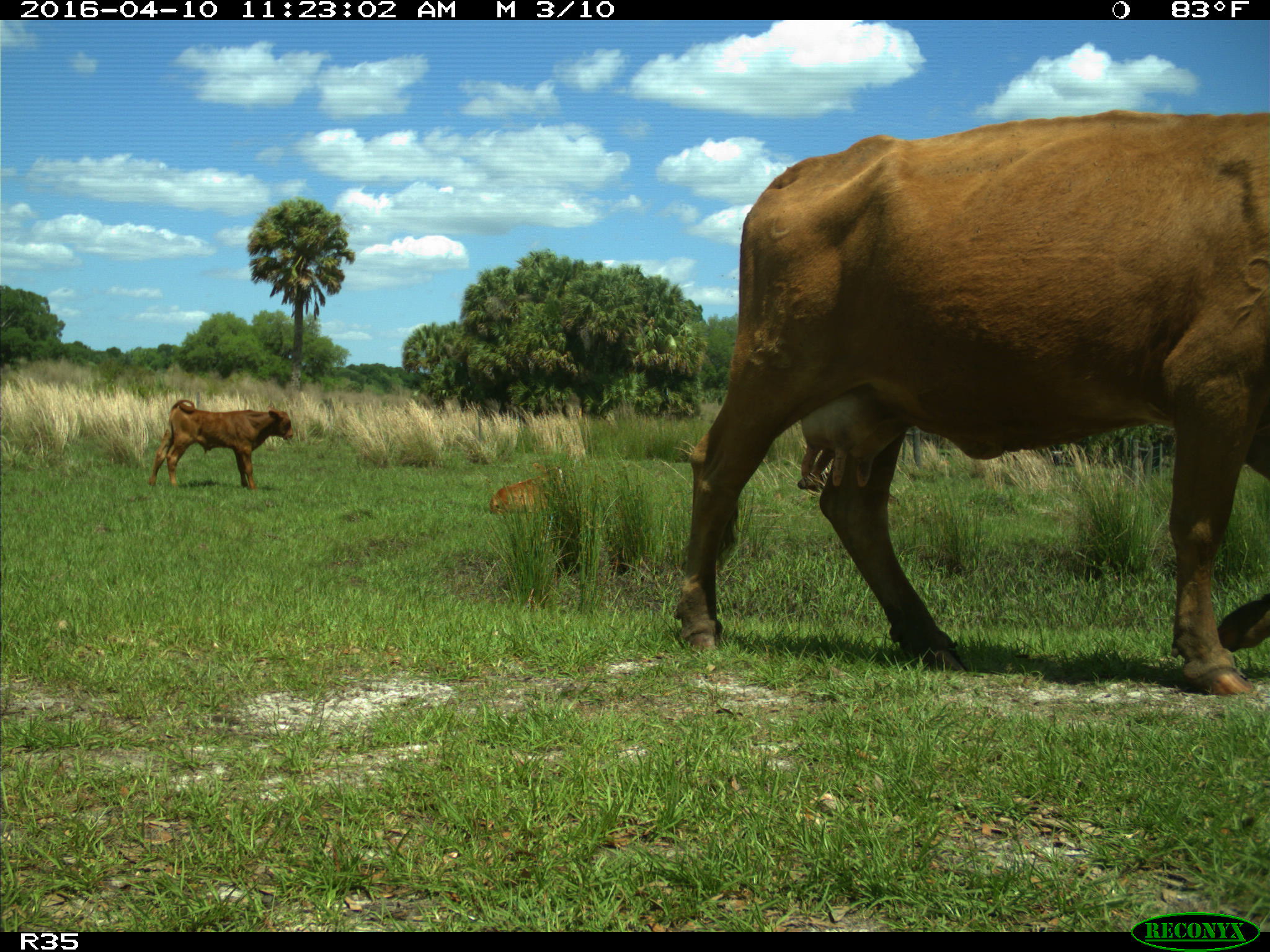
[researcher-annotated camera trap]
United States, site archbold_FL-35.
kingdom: Animalia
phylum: Chordata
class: Mammalia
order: Artiodactyla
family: Bovidae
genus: Bos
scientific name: Bos taurus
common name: domestic cow